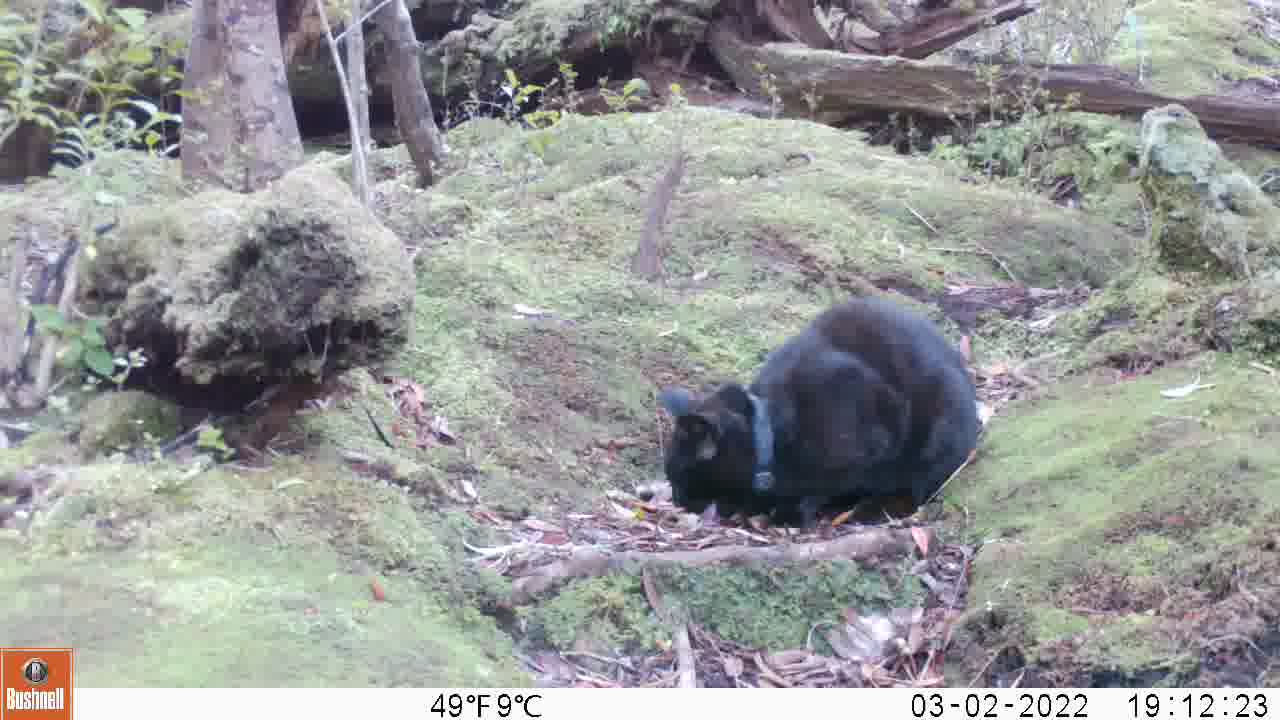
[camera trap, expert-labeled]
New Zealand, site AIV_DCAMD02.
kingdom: Animalia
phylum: Chordata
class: Mammalia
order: Carnivora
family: Felidae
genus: Felis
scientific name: Felis catus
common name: domestic cat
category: cat